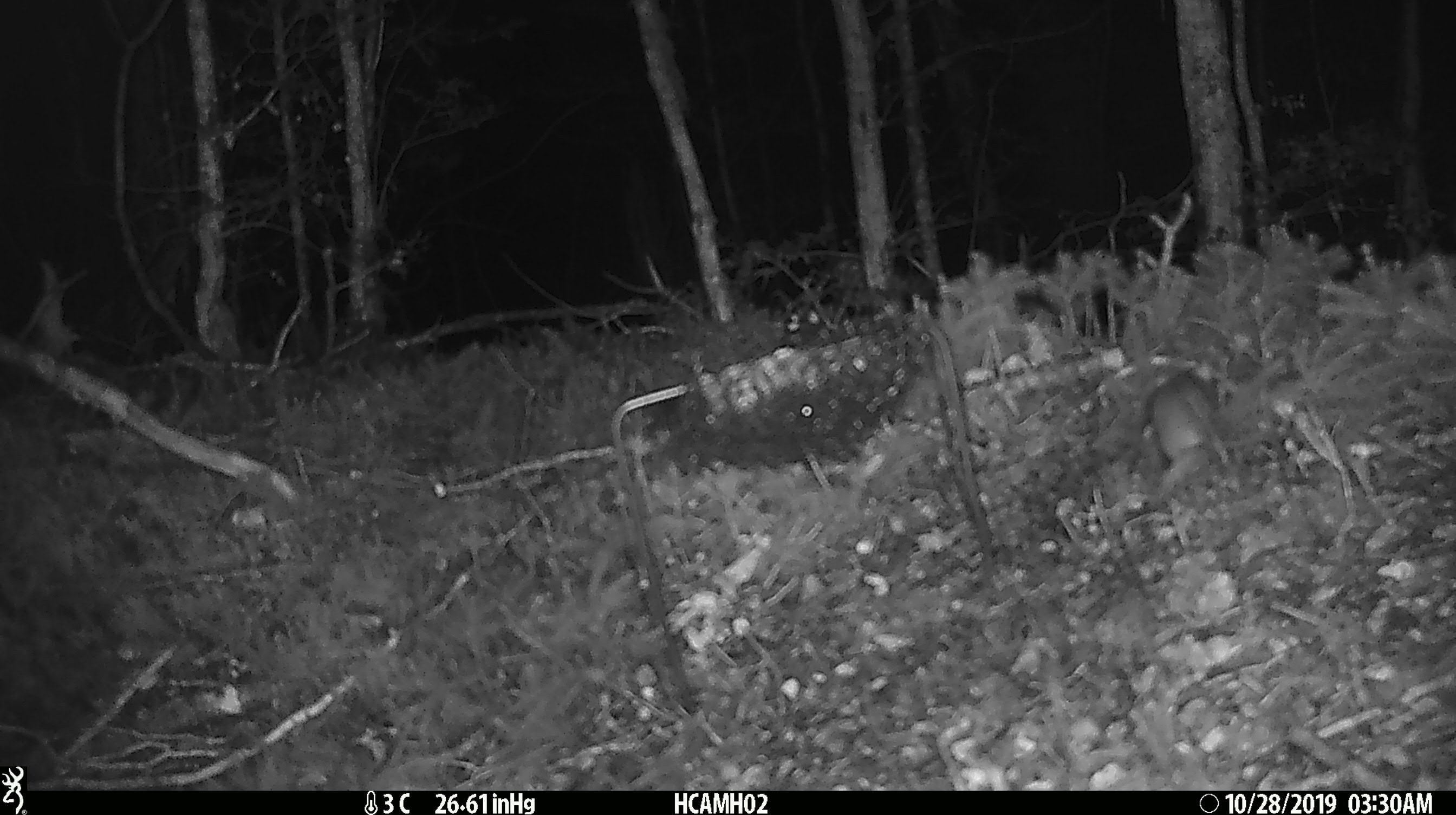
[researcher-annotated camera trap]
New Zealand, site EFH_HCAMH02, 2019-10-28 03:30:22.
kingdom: Animalia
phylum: Chordata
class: Mammalia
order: Rodentia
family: Muridae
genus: Mus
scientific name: Mus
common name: mouse